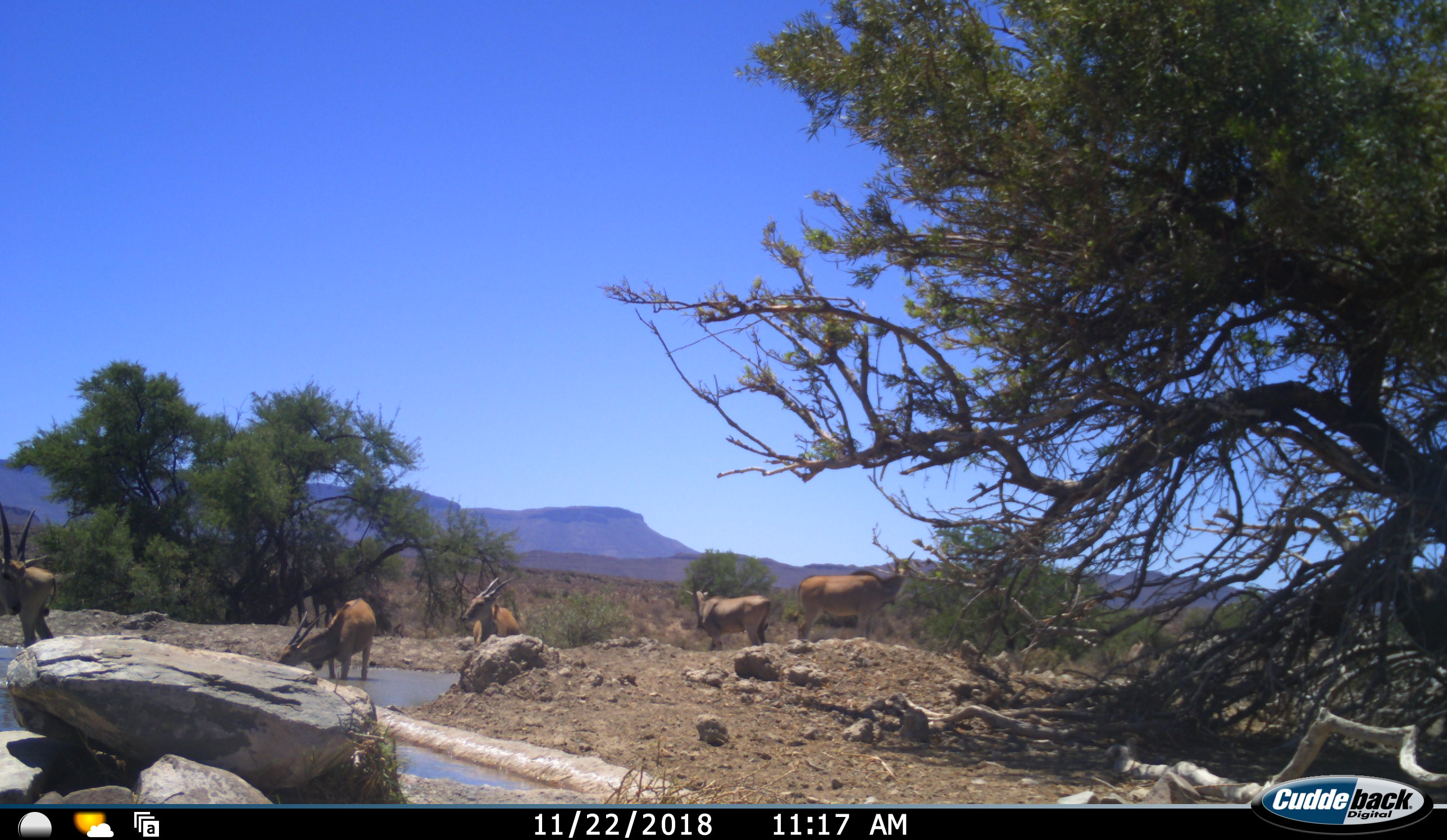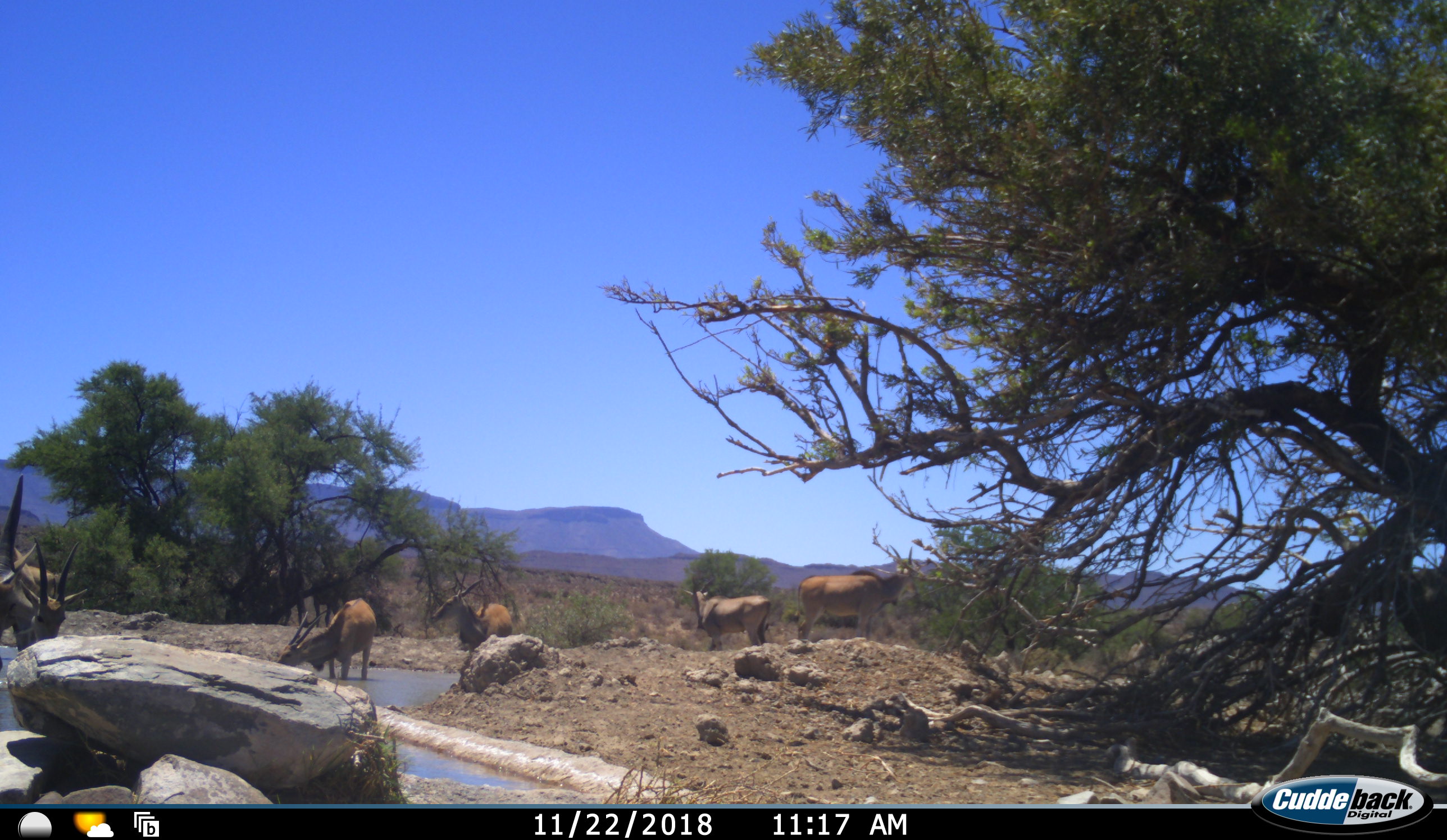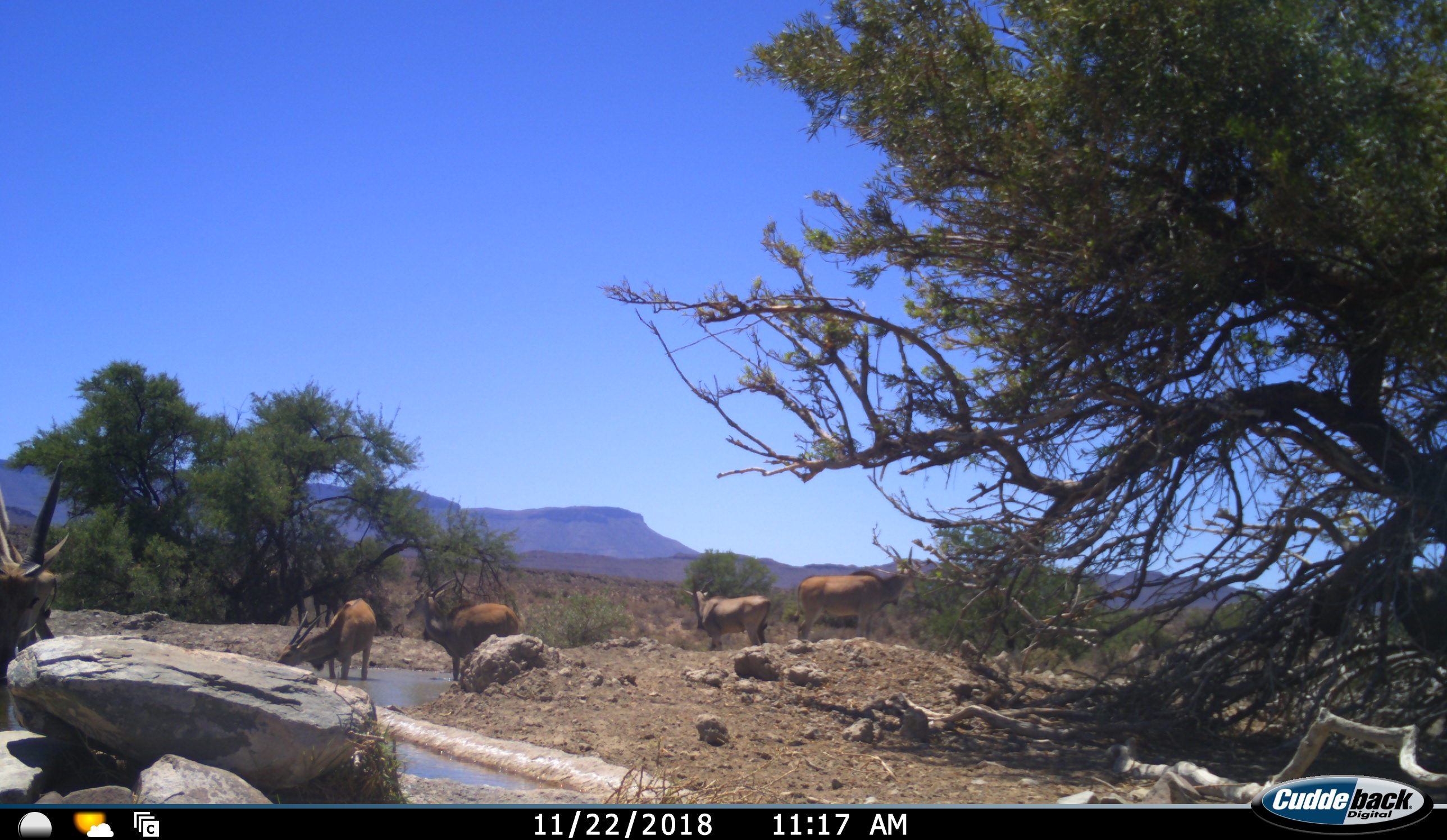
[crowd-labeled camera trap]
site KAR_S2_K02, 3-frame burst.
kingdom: Animalia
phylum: Chordata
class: Mammalia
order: Artiodactyla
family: Bovidae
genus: Tragelaphus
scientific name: Tragelaphus oryx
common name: eland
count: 6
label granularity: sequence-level